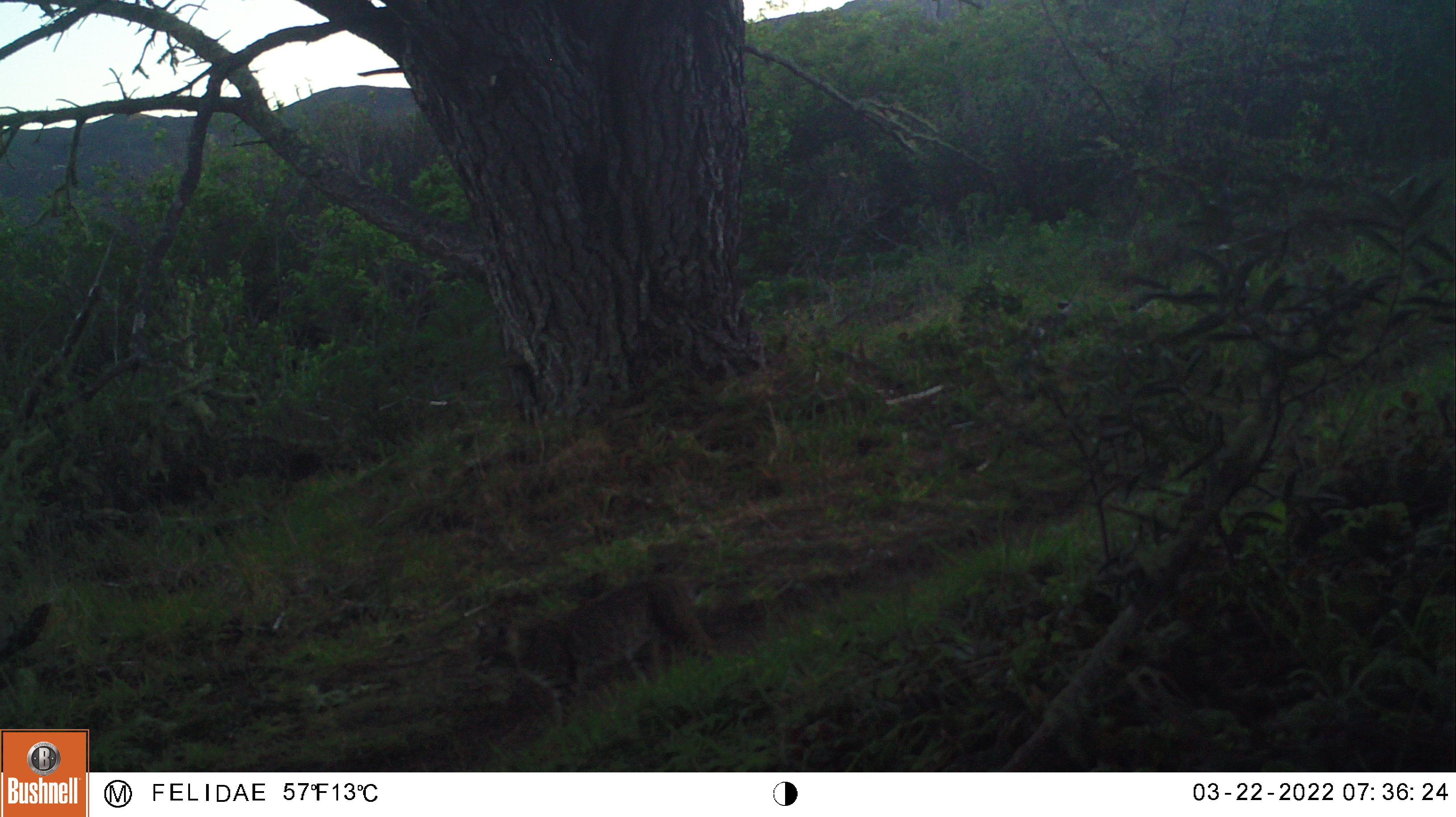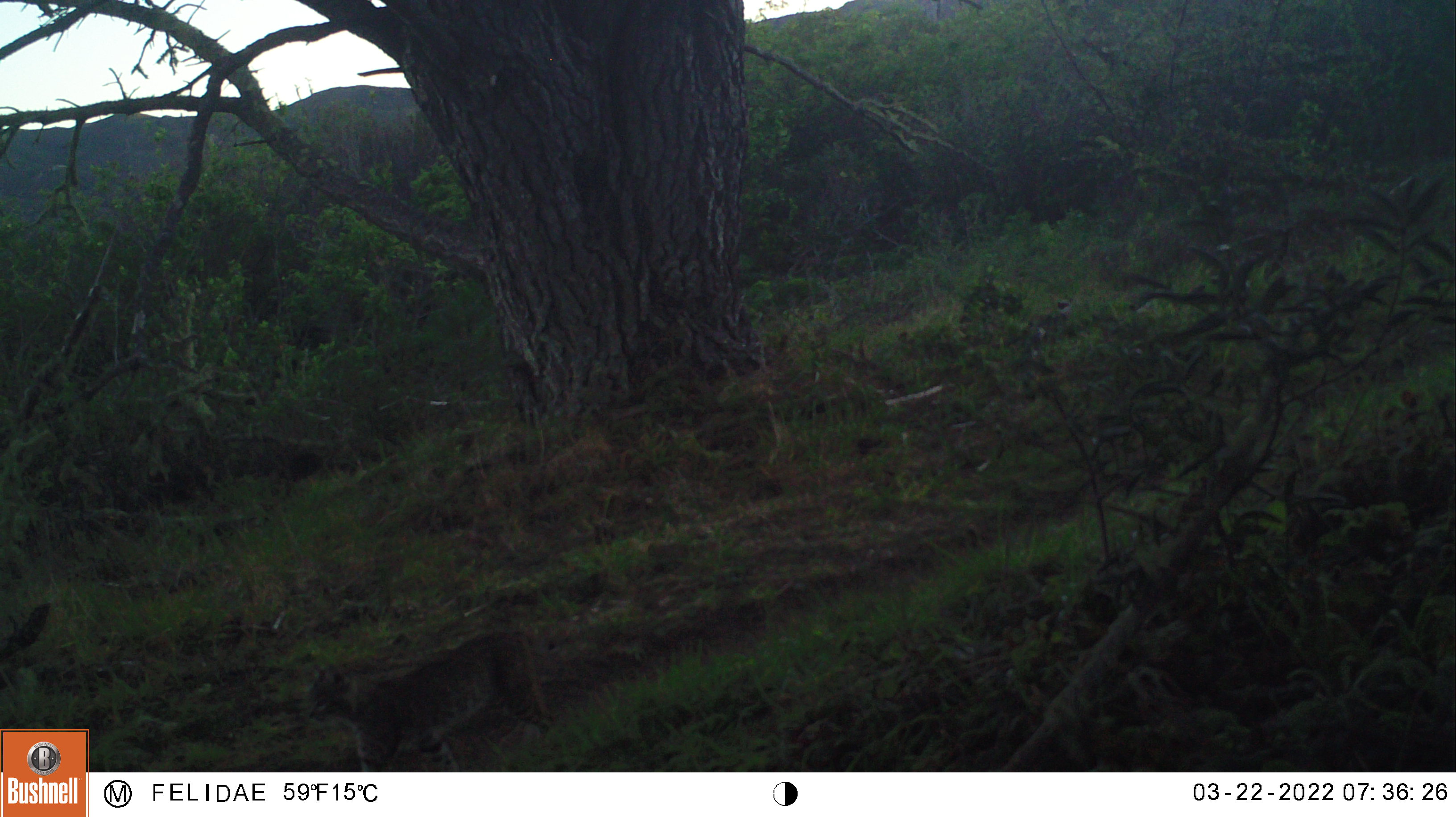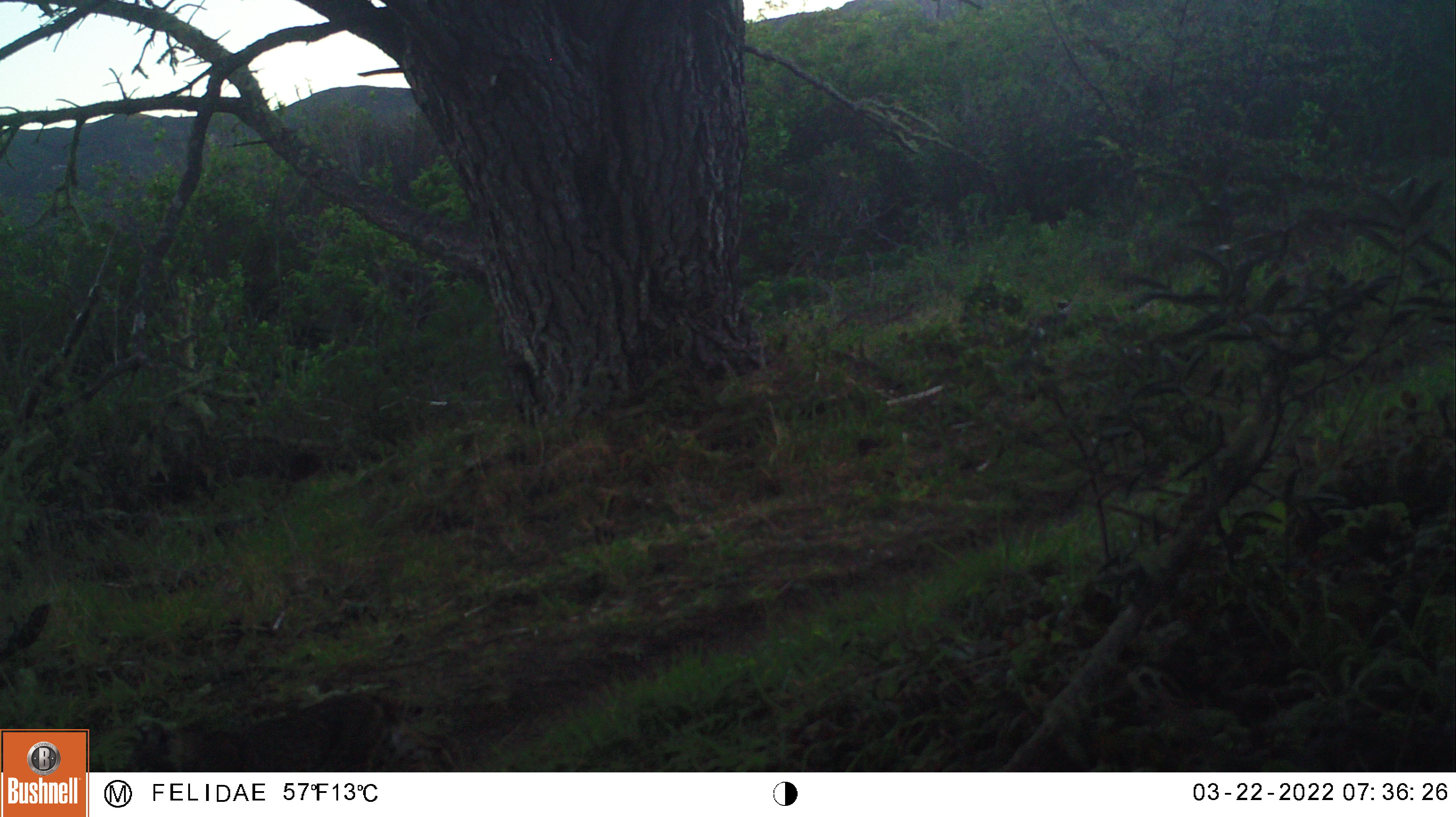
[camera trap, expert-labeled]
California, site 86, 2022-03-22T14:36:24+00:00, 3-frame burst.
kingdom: Animalia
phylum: Chordata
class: Mammalia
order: Carnivora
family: Felidae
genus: Lynx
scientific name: Lynx rufus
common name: bobcat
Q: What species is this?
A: Bobcat (Lynx rufus).